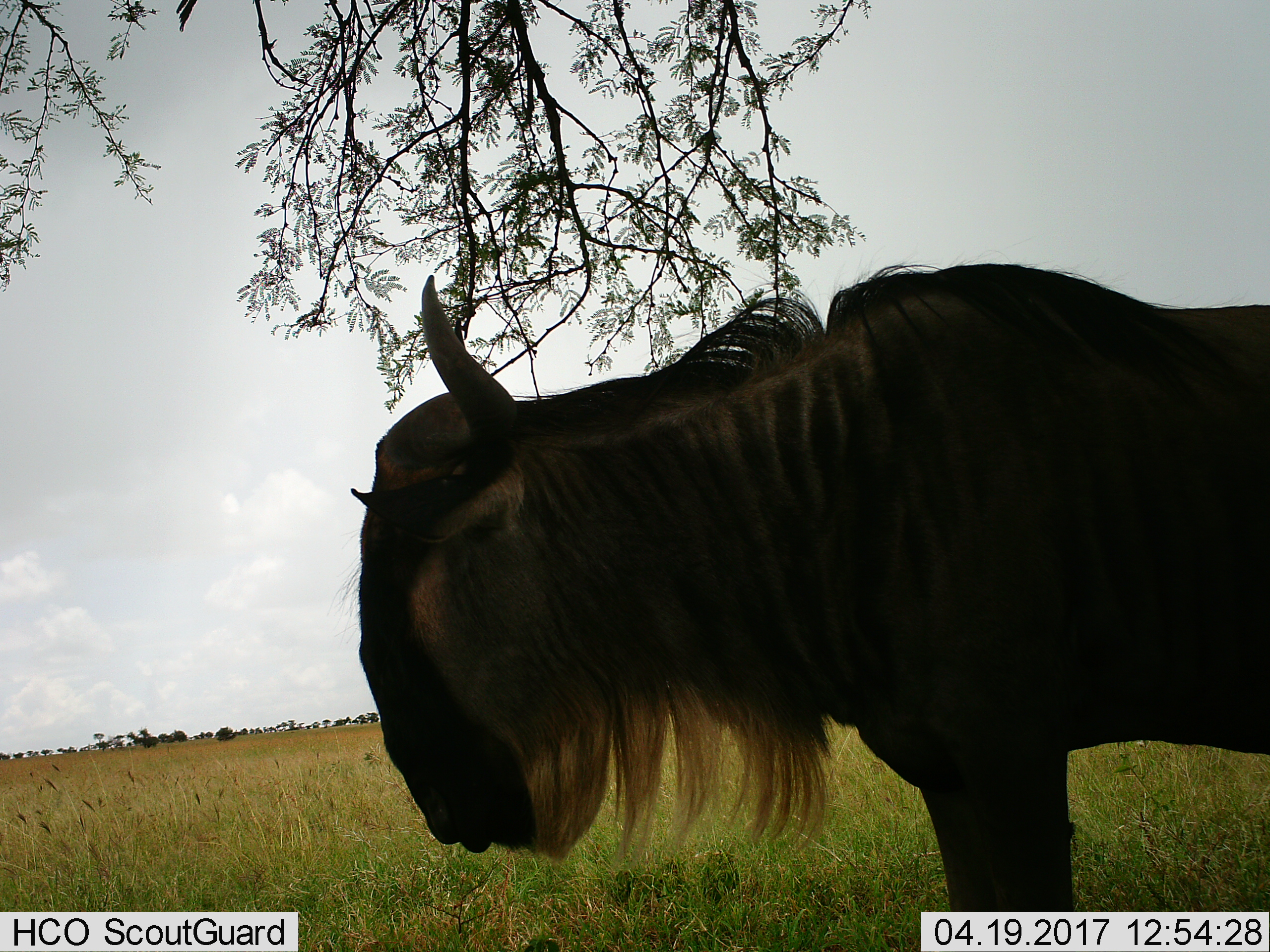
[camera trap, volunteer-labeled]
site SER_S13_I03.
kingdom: Animalia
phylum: Chordata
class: Mammalia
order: Artiodactyla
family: Bovidae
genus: Connochaetes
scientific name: Connochaetes taurinus taurinus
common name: blue wildebeest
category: wildebeestblue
Wildebeestblue (blue wildebeest) (Connochaetes taurinus taurinus), count 1. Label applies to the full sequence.